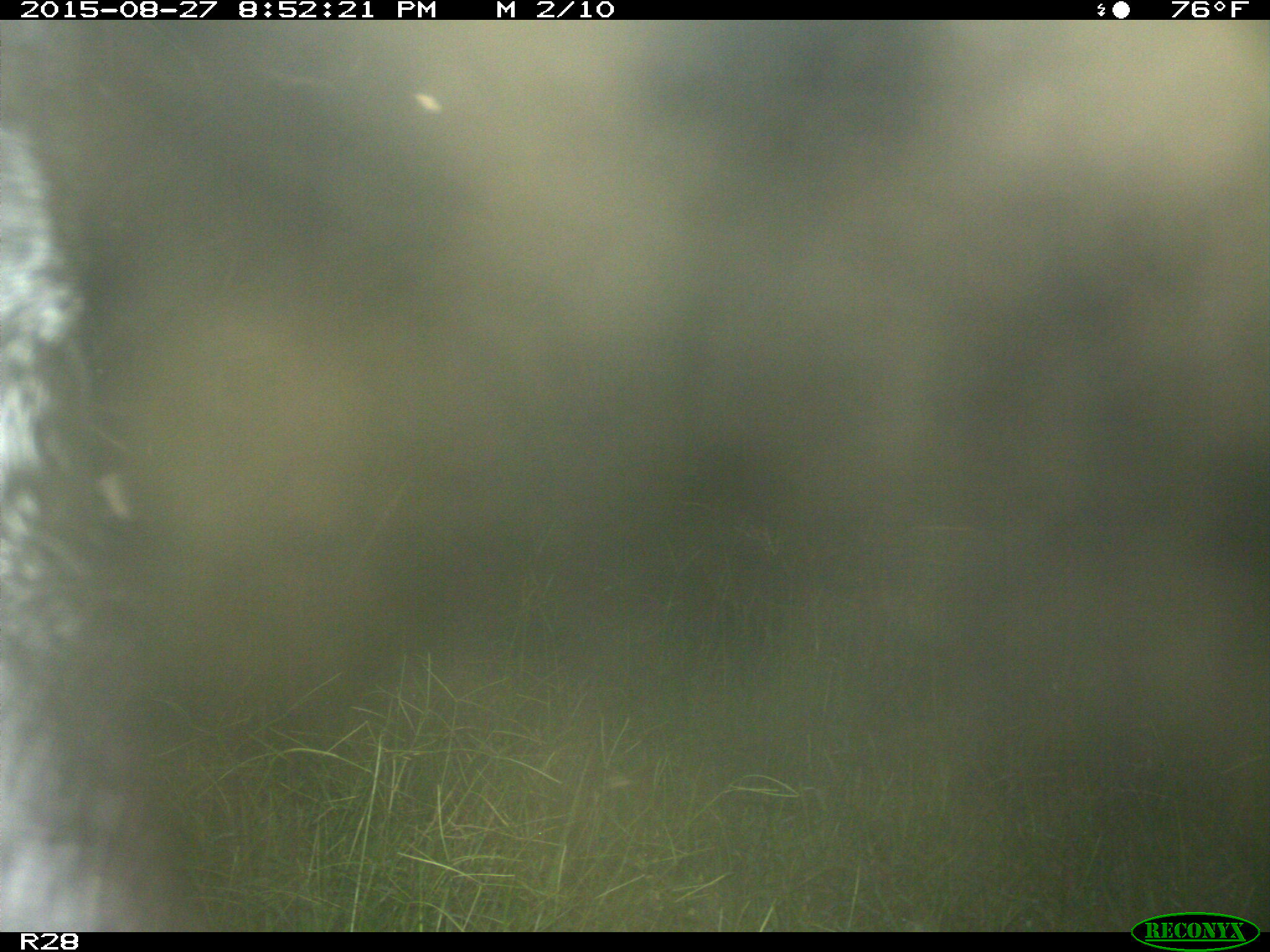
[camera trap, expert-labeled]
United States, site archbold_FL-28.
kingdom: Animalia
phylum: Chordata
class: Mammalia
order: Artiodactyla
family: Bovidae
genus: Bos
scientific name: Bos taurus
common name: domestic cow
Bos taurus (domestic cow).